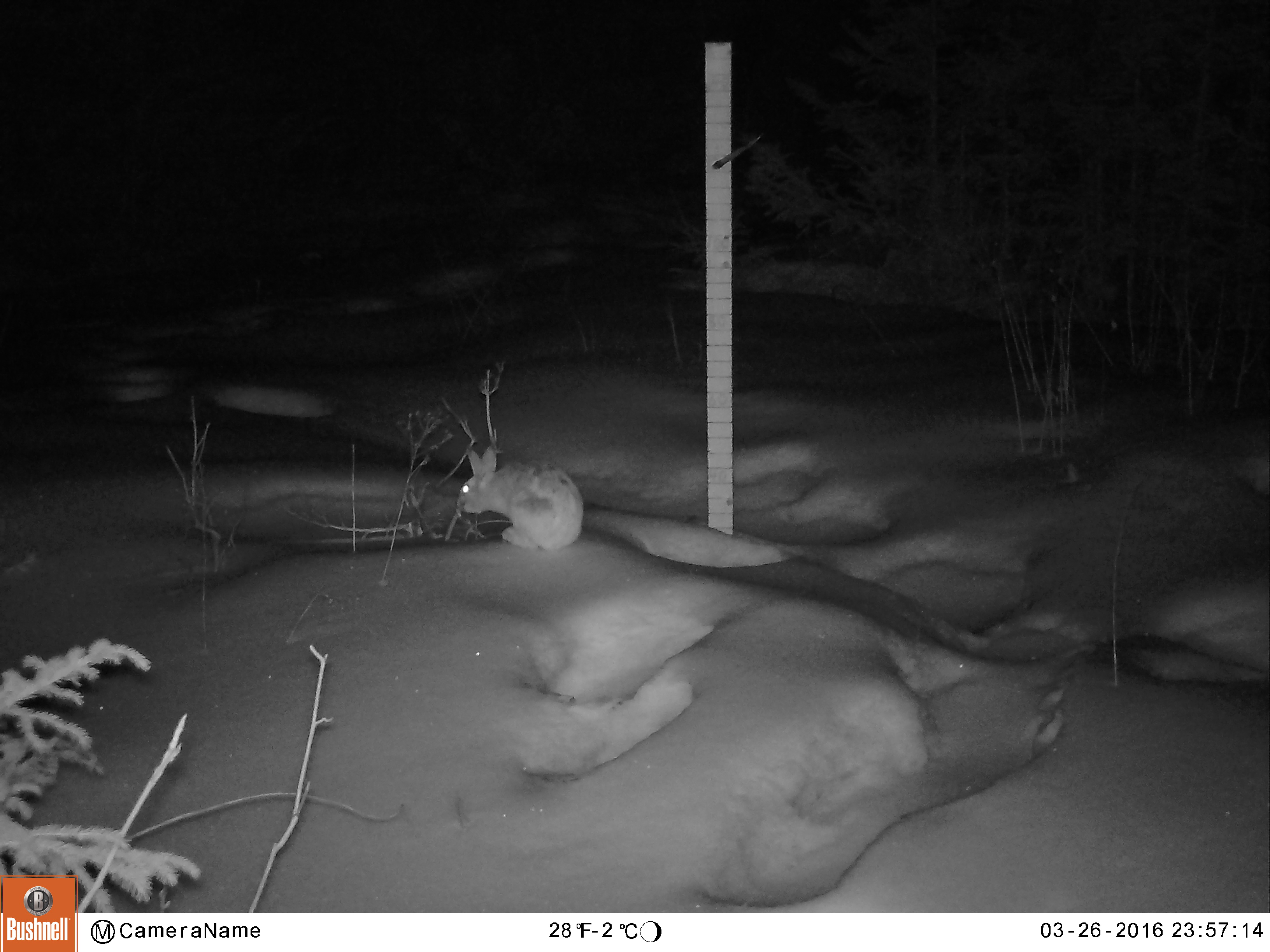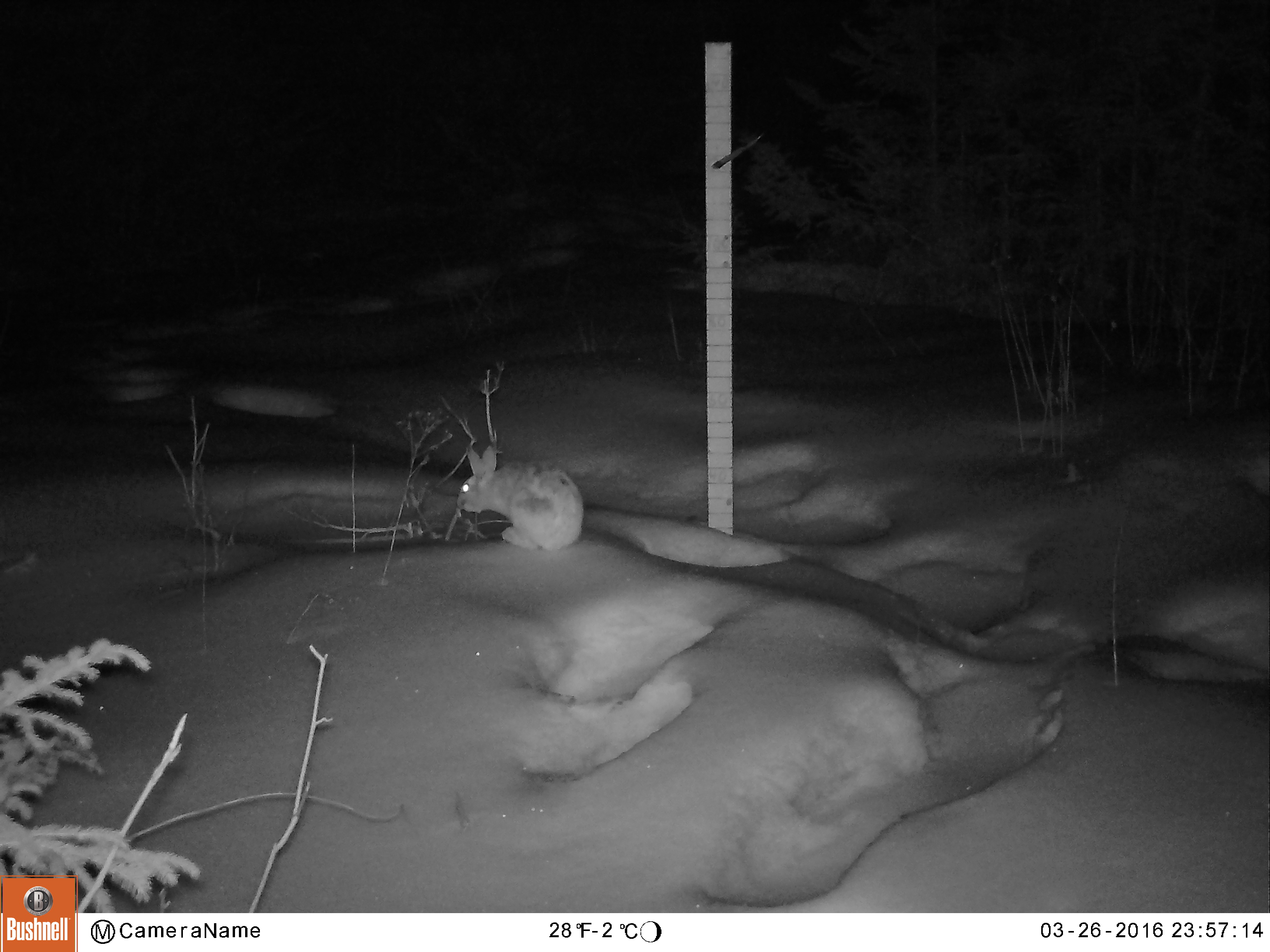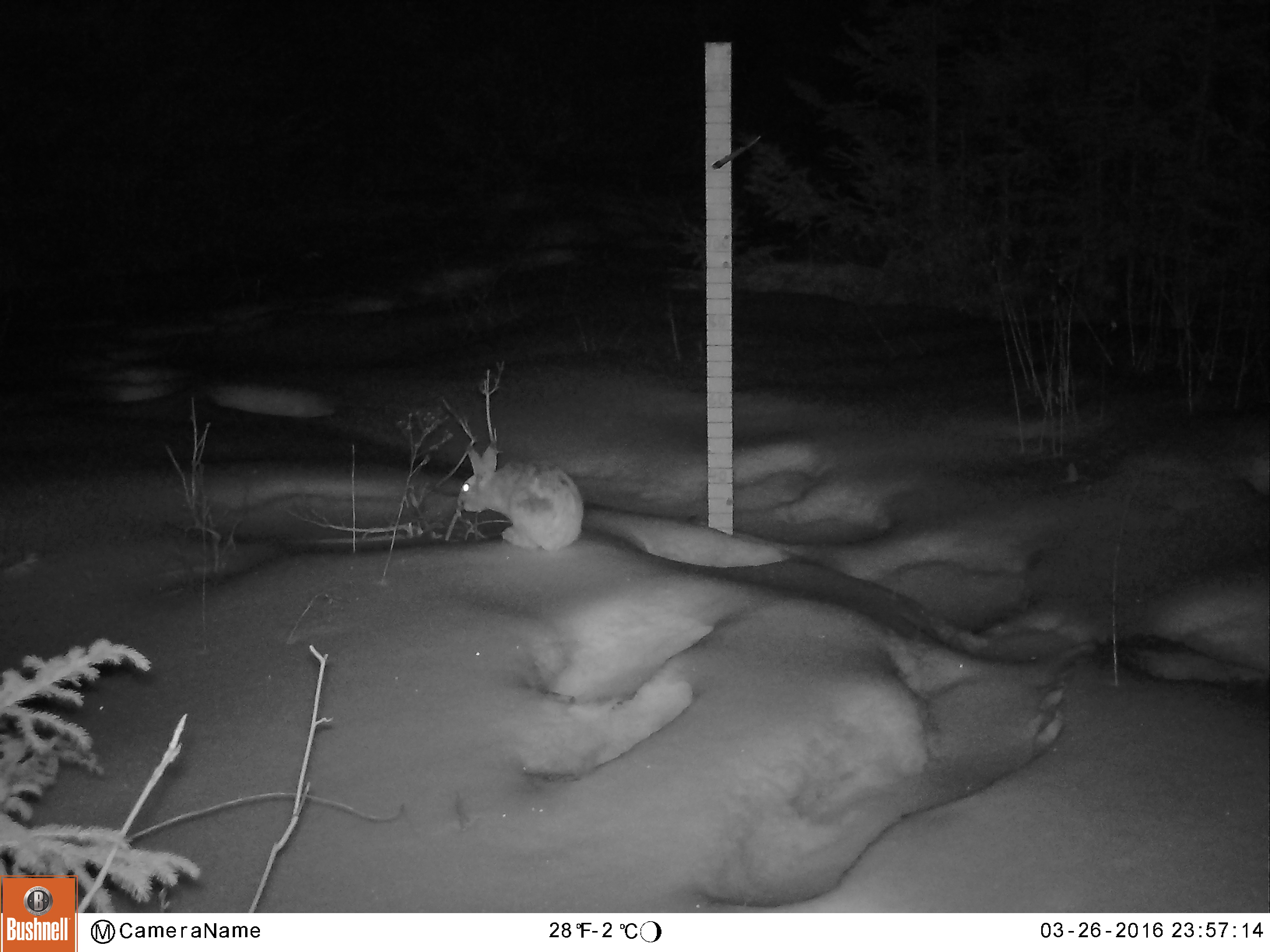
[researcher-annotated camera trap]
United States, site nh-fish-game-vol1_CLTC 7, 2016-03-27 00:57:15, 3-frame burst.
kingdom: Animalia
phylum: Chordata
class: Mammalia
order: Lagomorpha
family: Leporidae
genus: Lepus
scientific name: Lepus americanus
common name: snowshoe hare